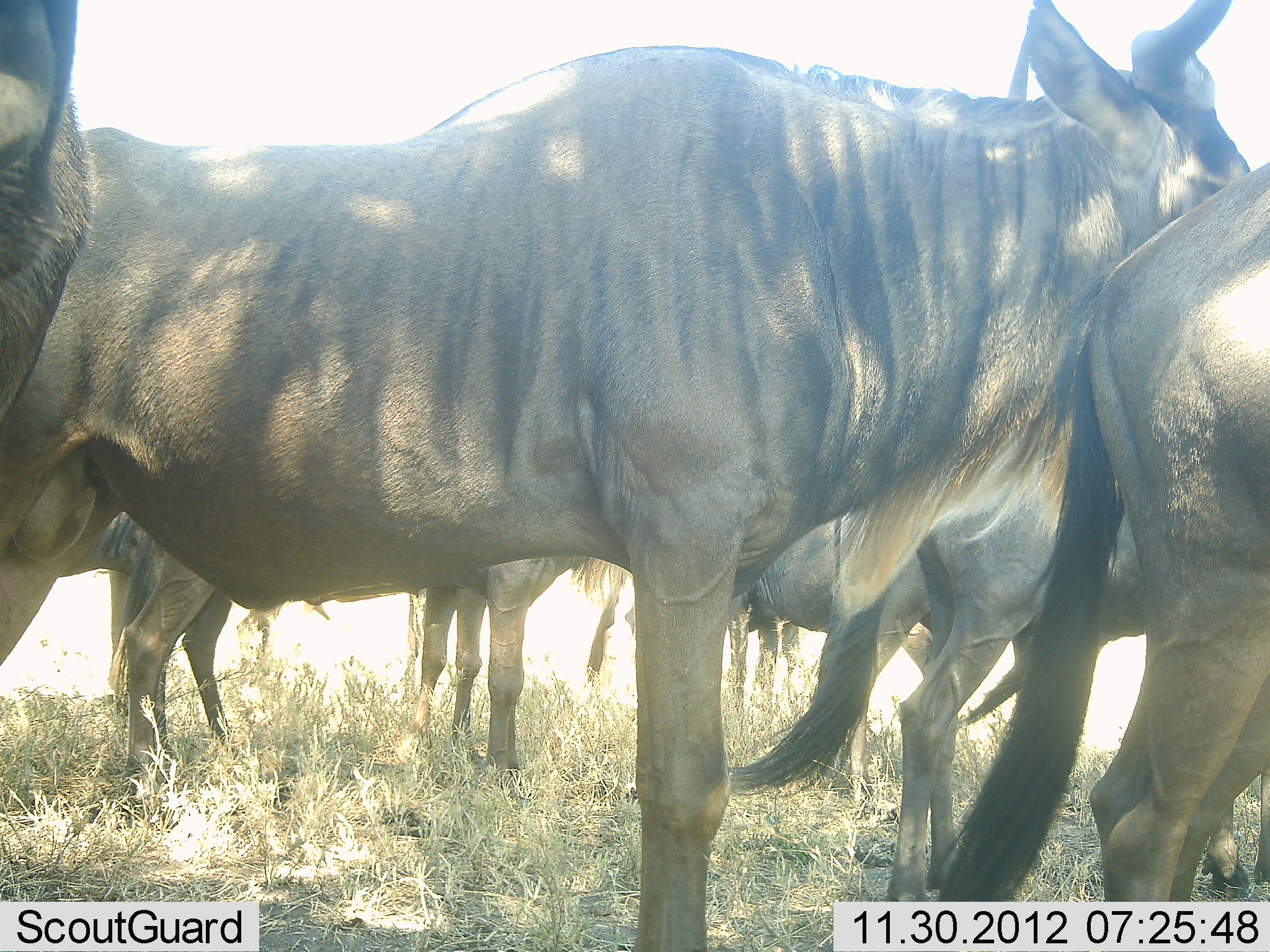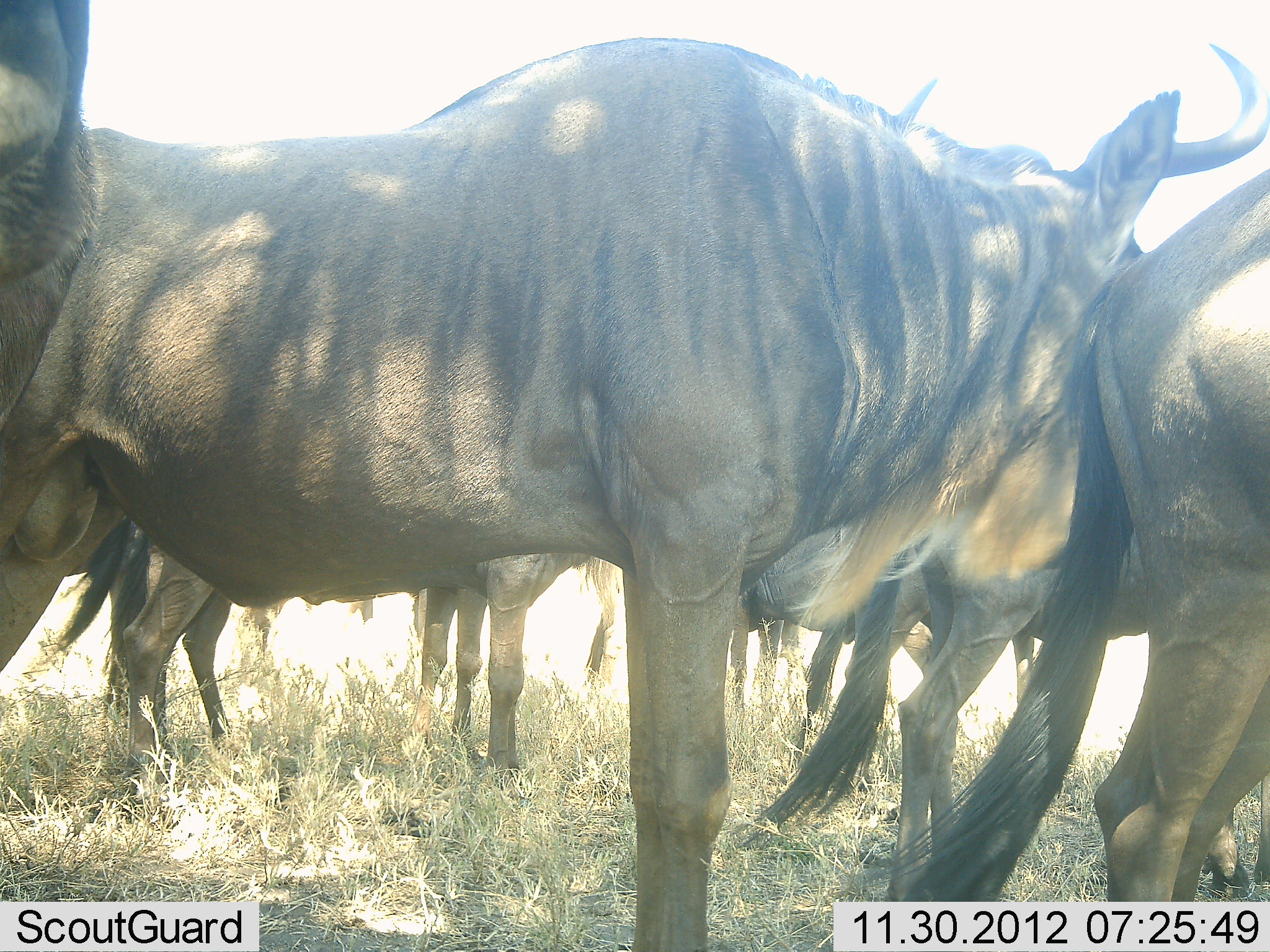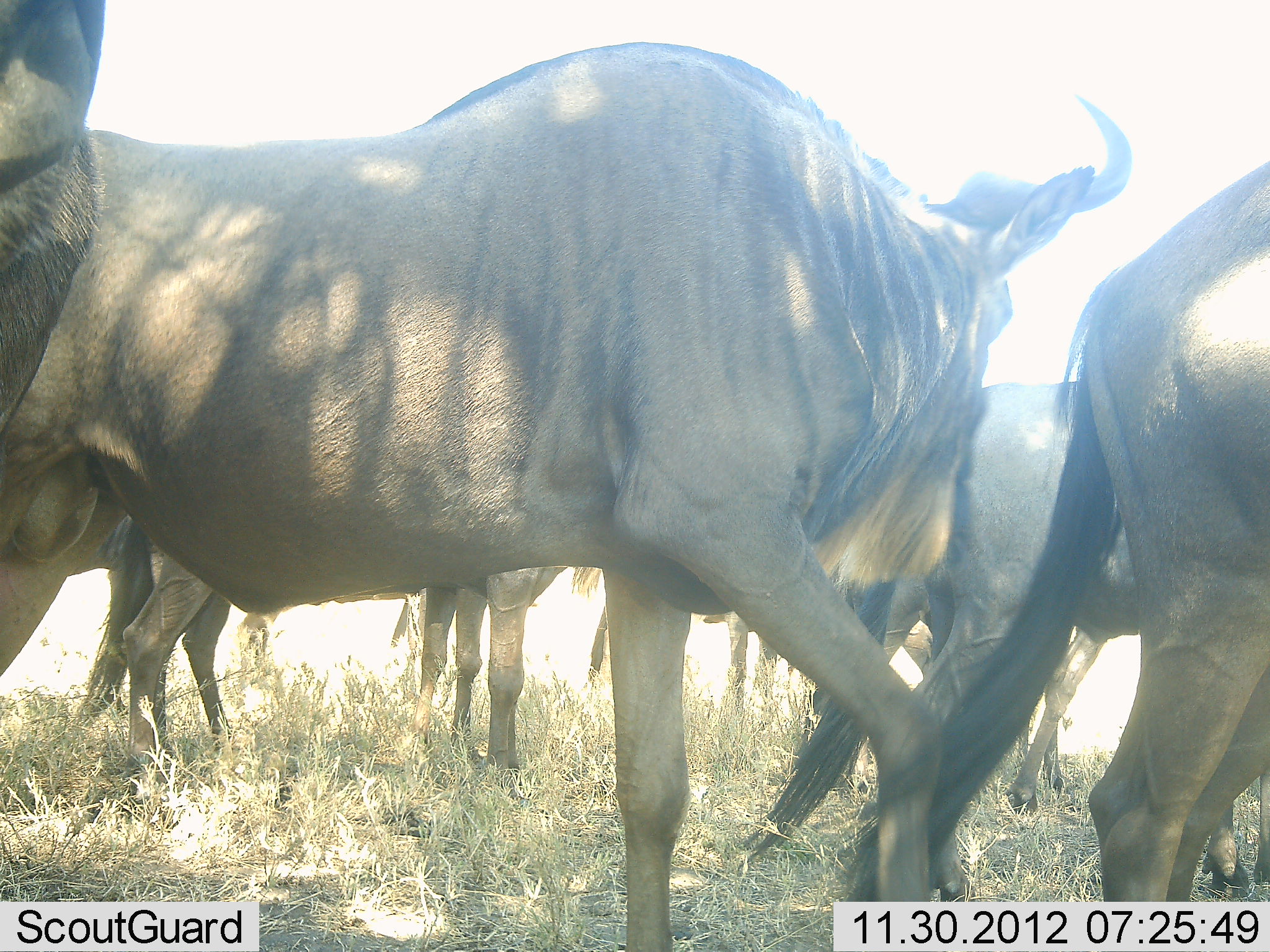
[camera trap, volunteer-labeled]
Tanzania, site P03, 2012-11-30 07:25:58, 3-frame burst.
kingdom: Animalia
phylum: Chordata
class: Mammalia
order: Artiodactyla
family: Bovidae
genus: Connochaetes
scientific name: Connochaetes taurinus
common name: blue wildebeest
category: wildebeest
Wildebeest (blue wildebeest) (Connochaetes taurinus), count 8. Behavior (volunteer vote fractions): standing 100%, resting 0%, moving 0%, interacting 30%. Young present (vote fraction): 0%. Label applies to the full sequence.